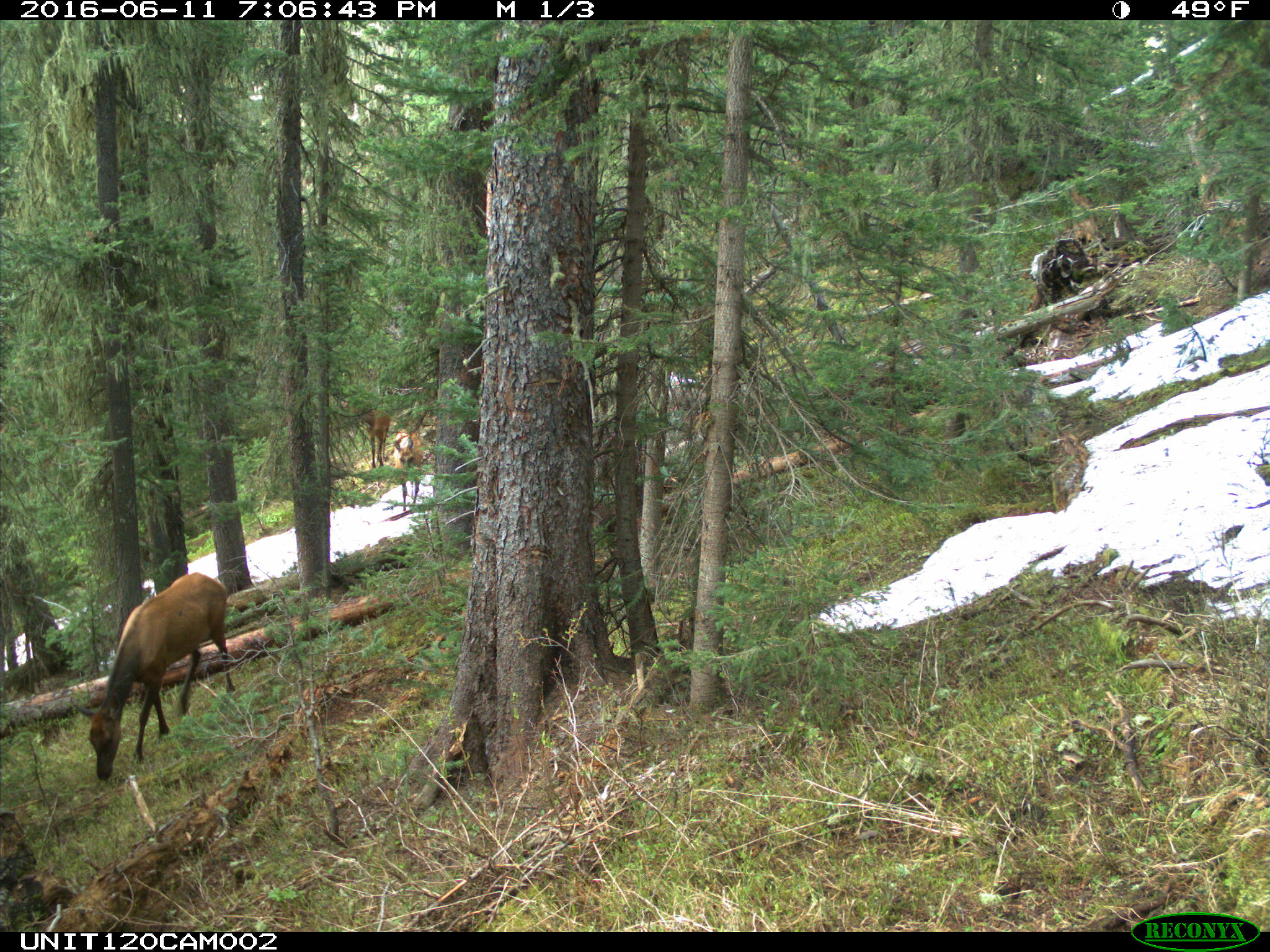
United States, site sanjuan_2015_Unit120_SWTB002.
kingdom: Animalia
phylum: Chordata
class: Mammalia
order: Artiodactyla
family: Cervidae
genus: Cervus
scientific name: Cervus elaphus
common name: red deer